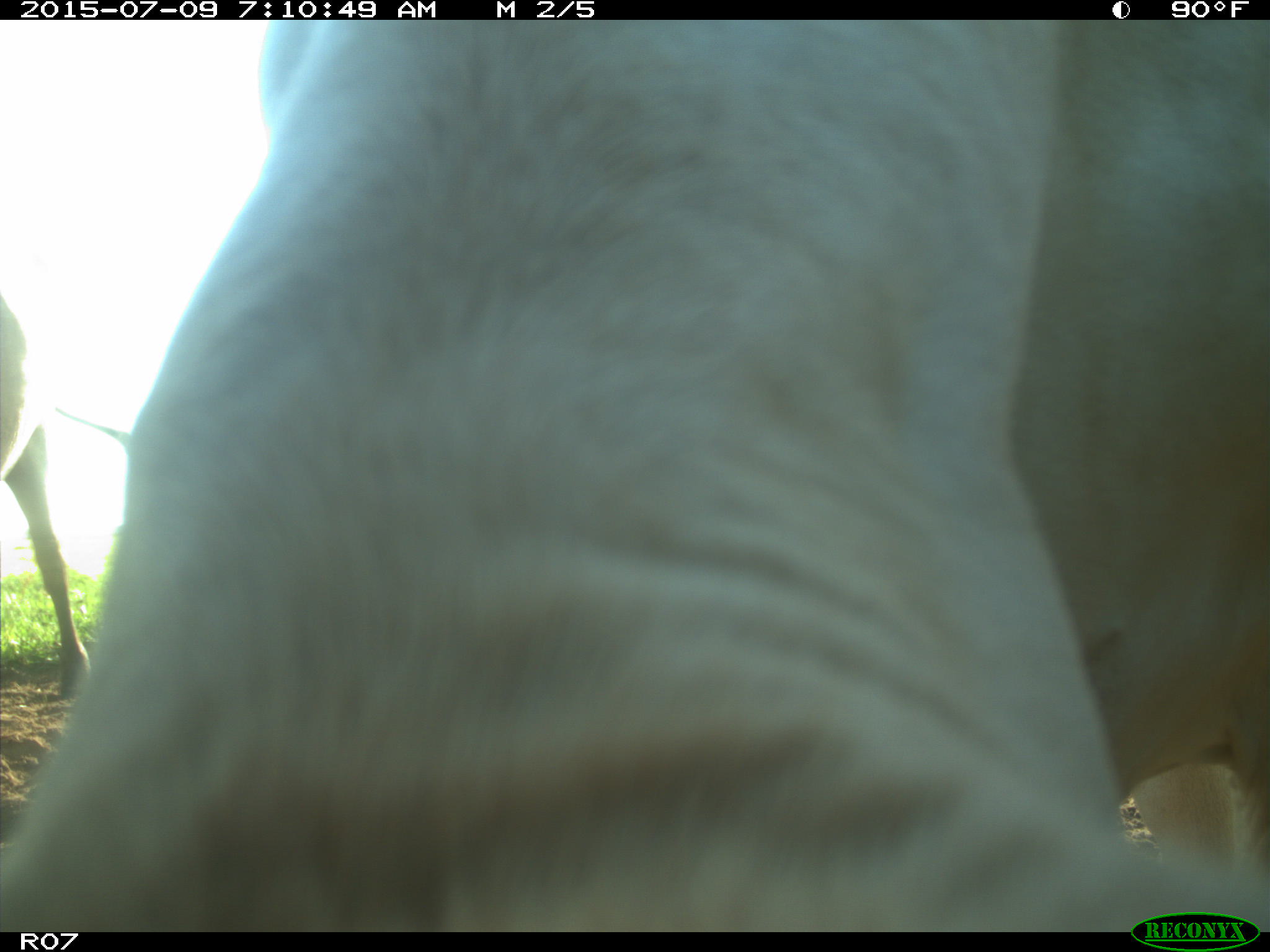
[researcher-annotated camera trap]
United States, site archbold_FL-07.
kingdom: Animalia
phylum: Chordata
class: Mammalia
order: Artiodactyla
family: Bovidae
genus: Bos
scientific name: Bos taurus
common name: domestic cow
Bos taurus (domestic cow).